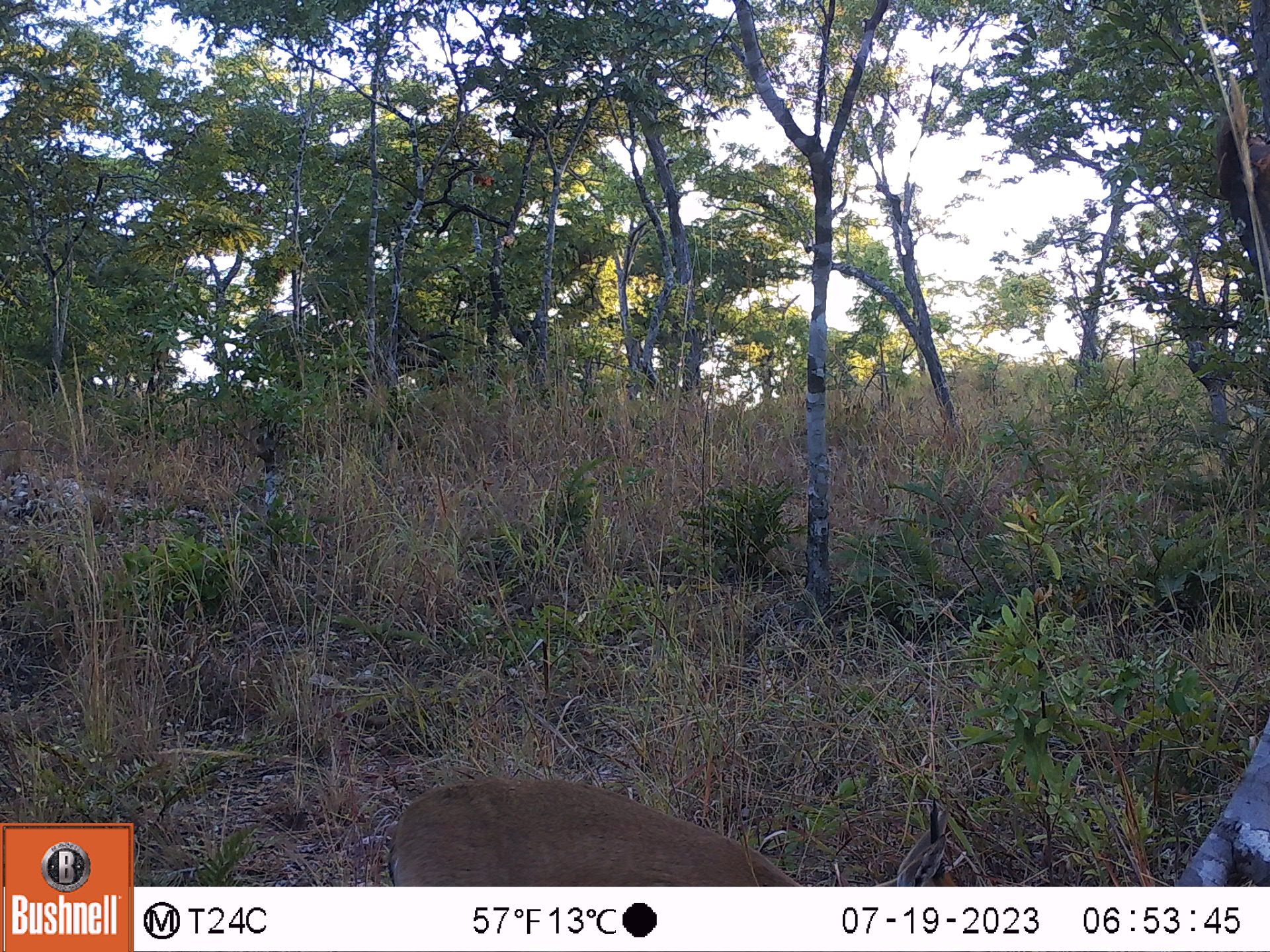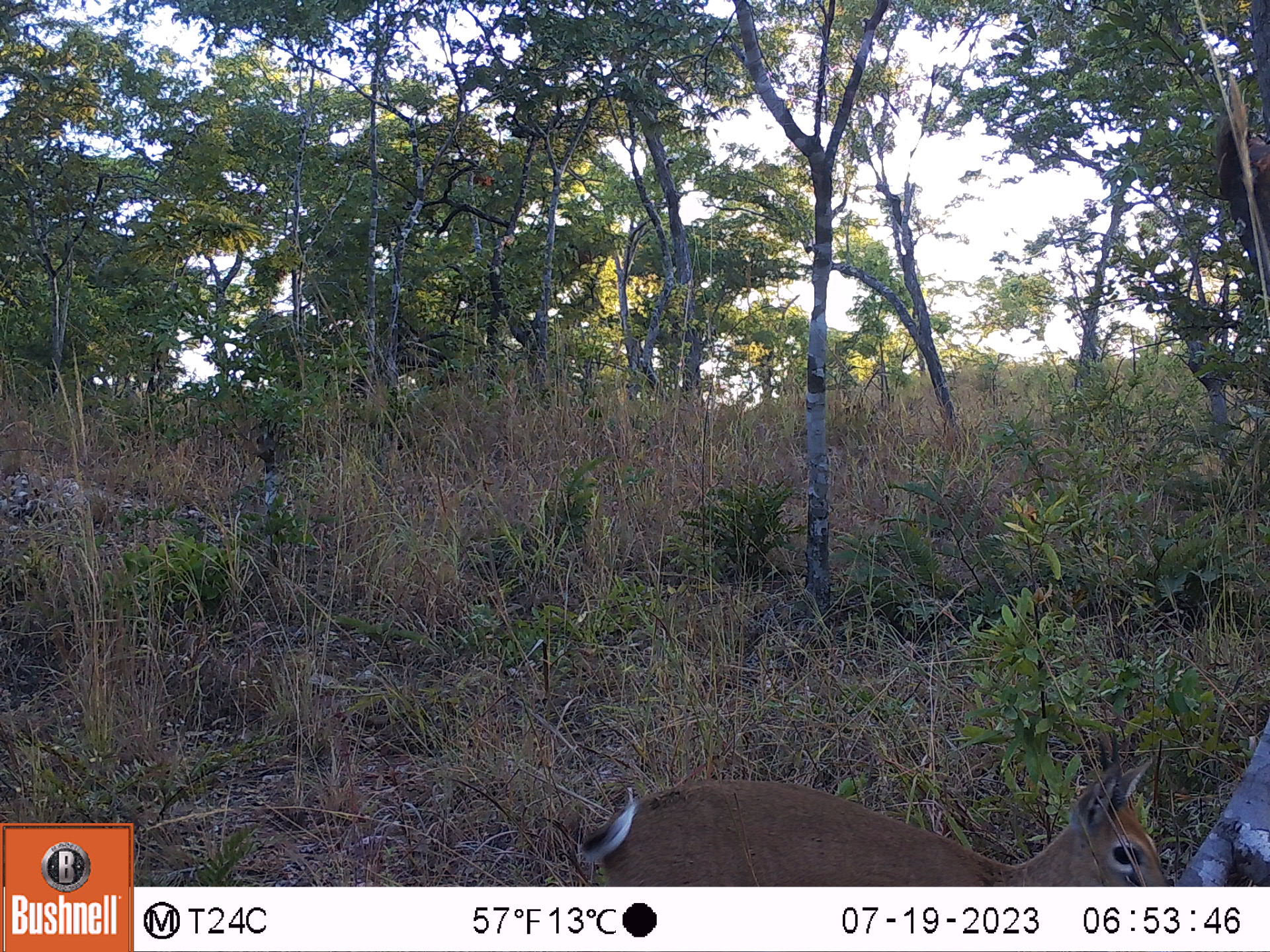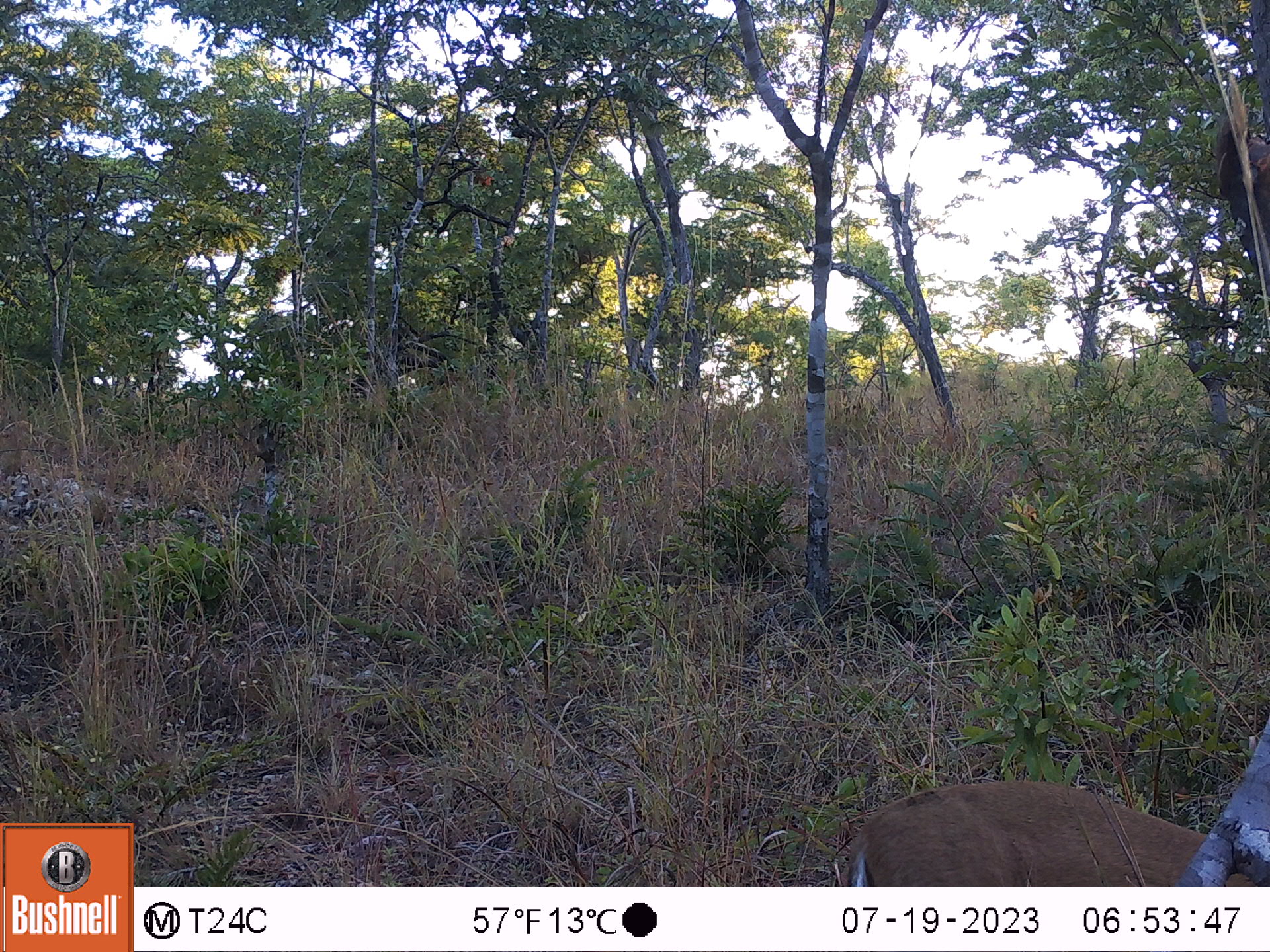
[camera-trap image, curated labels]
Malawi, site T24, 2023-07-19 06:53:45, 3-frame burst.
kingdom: Animalia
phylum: Chordata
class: Mammalia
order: Artiodactyla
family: Bovidae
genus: Sylvicapra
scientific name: Sylvicapra grimmia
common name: common duiker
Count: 1.